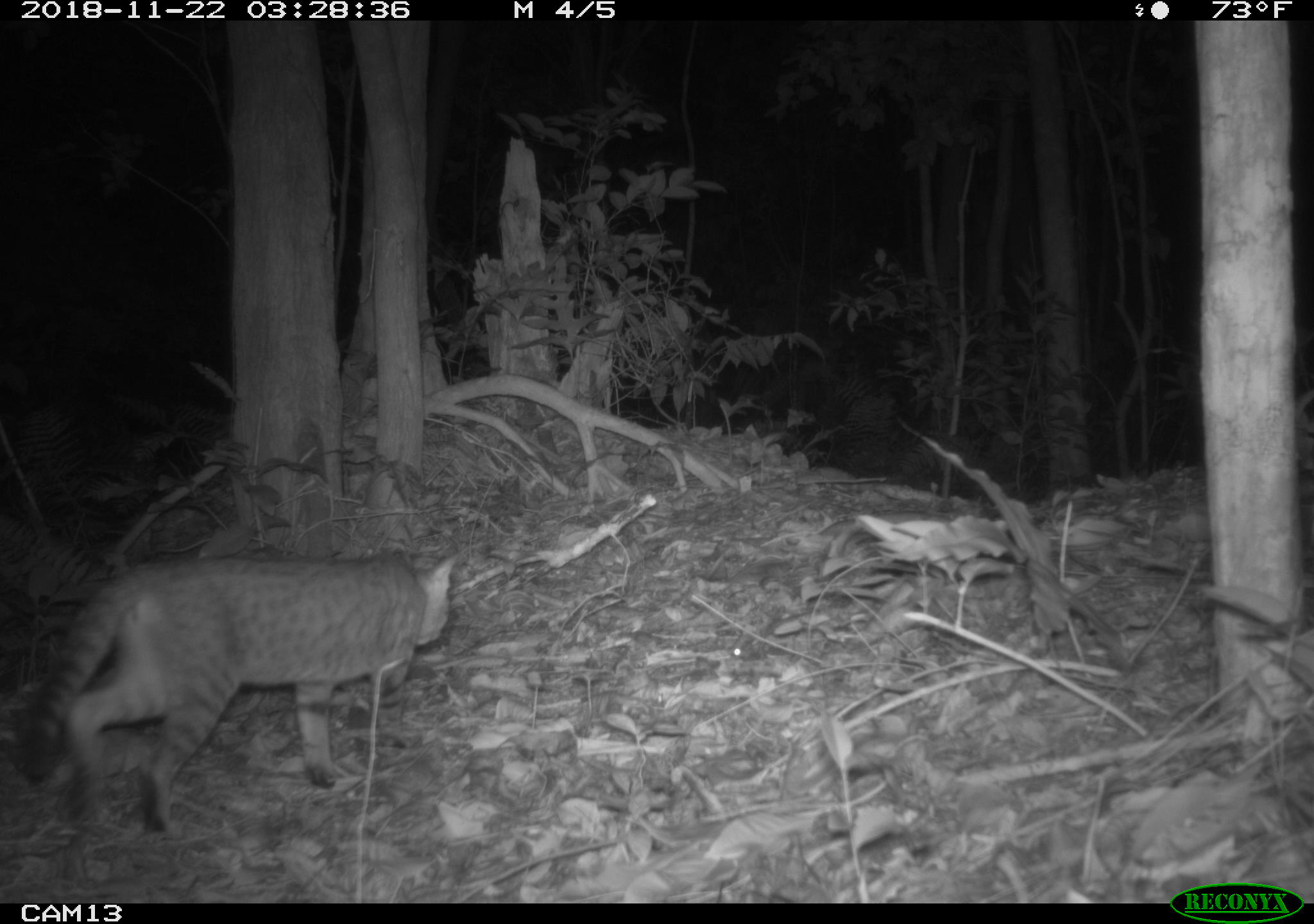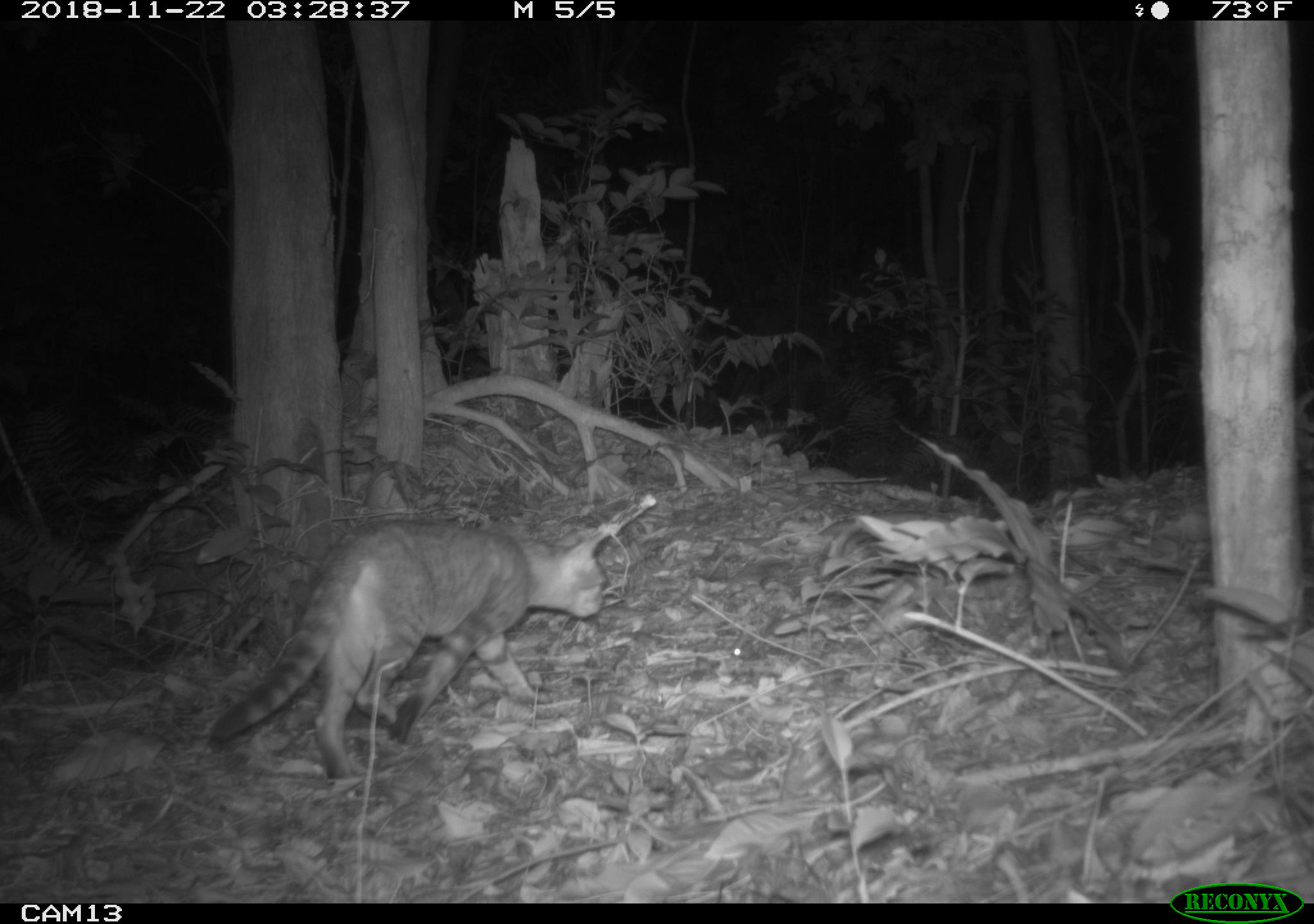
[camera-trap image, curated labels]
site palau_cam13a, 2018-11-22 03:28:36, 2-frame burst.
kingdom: Animalia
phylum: Chordata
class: Mammalia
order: Carnivora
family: Felidae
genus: Felis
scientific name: Felis catus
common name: cat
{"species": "cat (Felis catus)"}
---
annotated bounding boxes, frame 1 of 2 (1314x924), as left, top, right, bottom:
cat: 19, 539, 461, 877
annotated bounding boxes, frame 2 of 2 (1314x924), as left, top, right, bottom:
cat: 201, 517, 632, 790